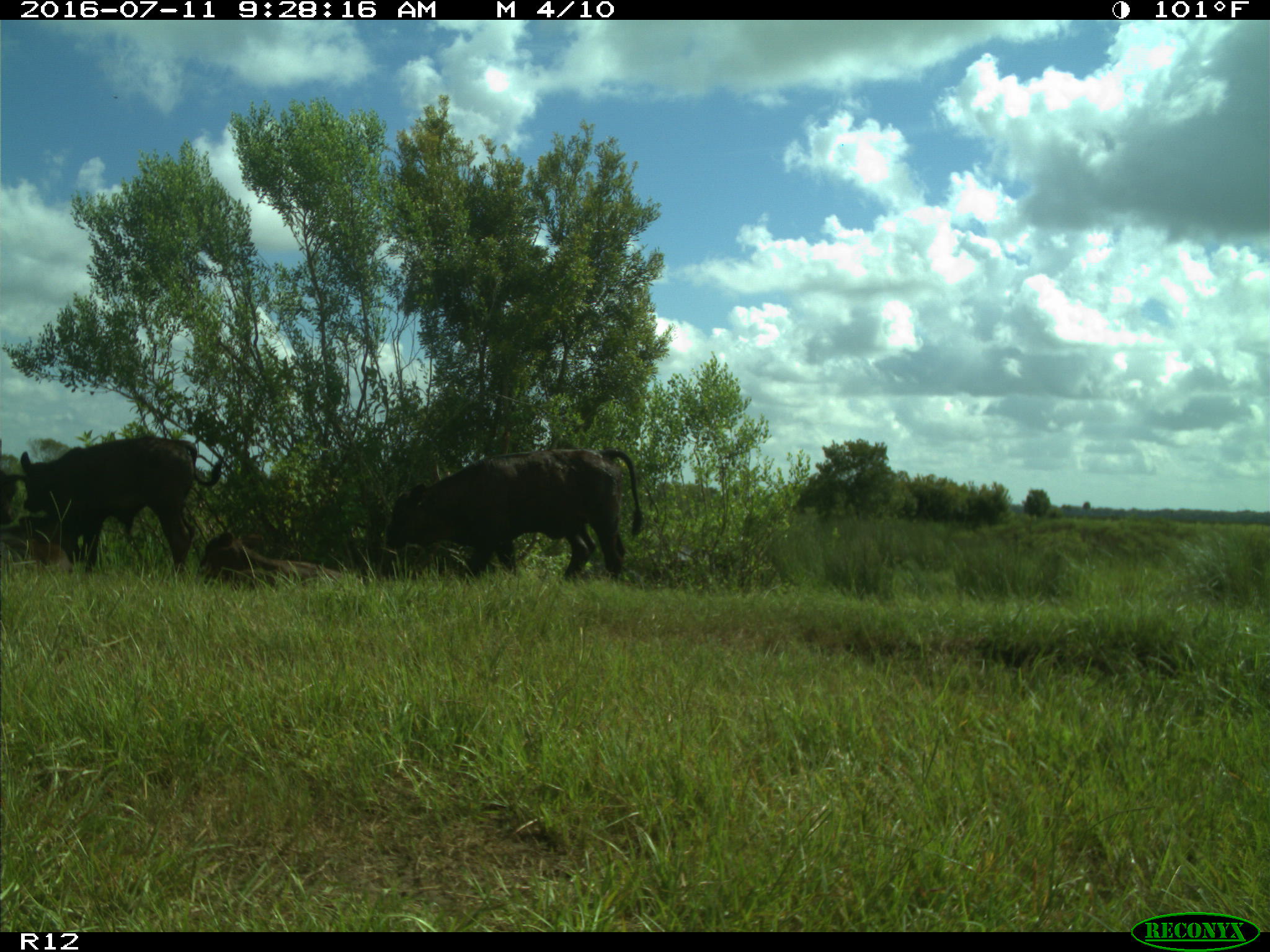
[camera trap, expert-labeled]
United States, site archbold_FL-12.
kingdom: Animalia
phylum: Chordata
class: Mammalia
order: Artiodactyla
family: Bovidae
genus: Bos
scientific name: Bos taurus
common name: domestic cow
Bos taurus (domestic cow).